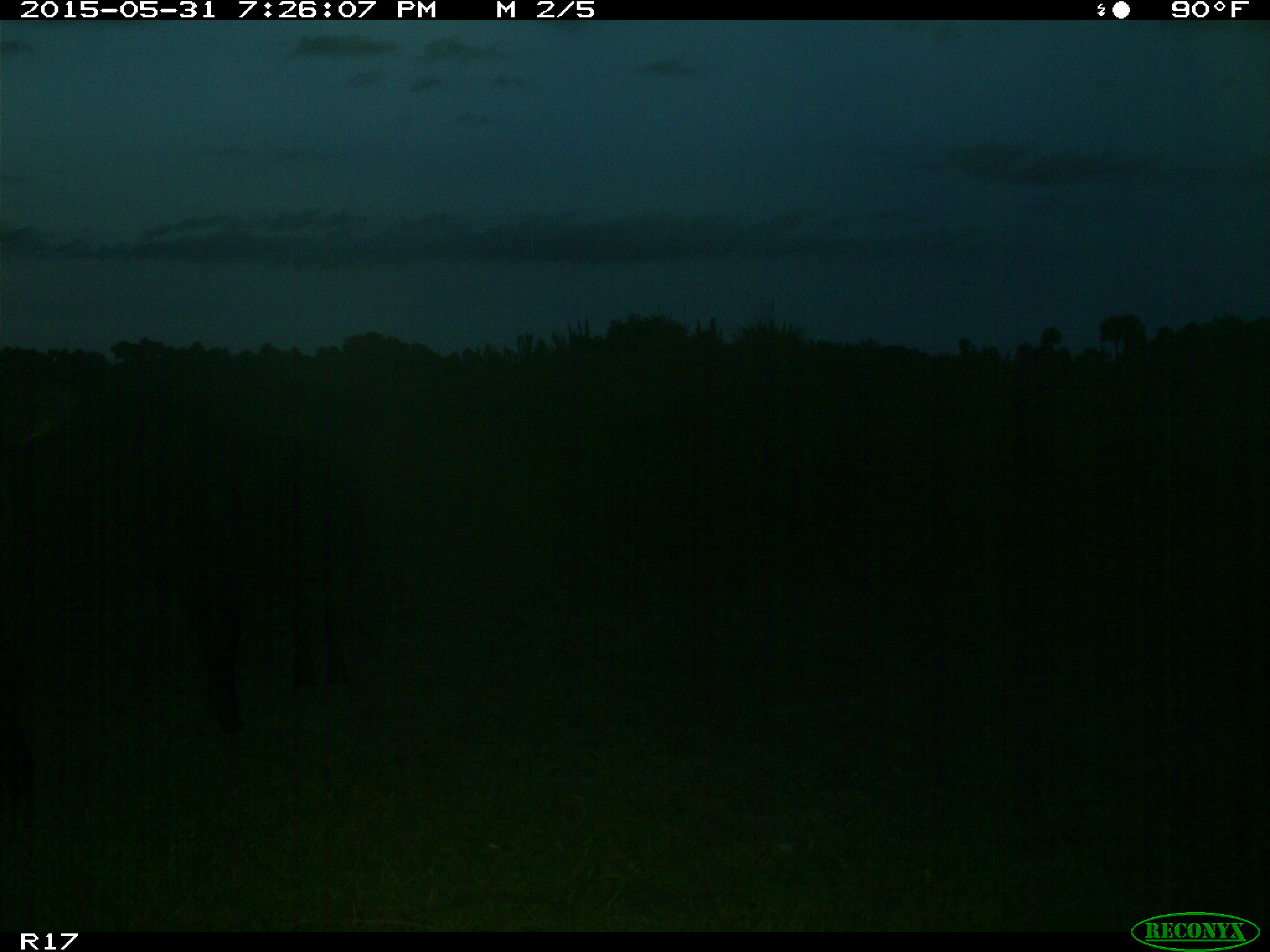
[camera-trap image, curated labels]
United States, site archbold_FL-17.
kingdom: Animalia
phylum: Chordata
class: Mammalia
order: Artiodactyla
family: Bovidae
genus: Bos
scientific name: Bos taurus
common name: domestic cow